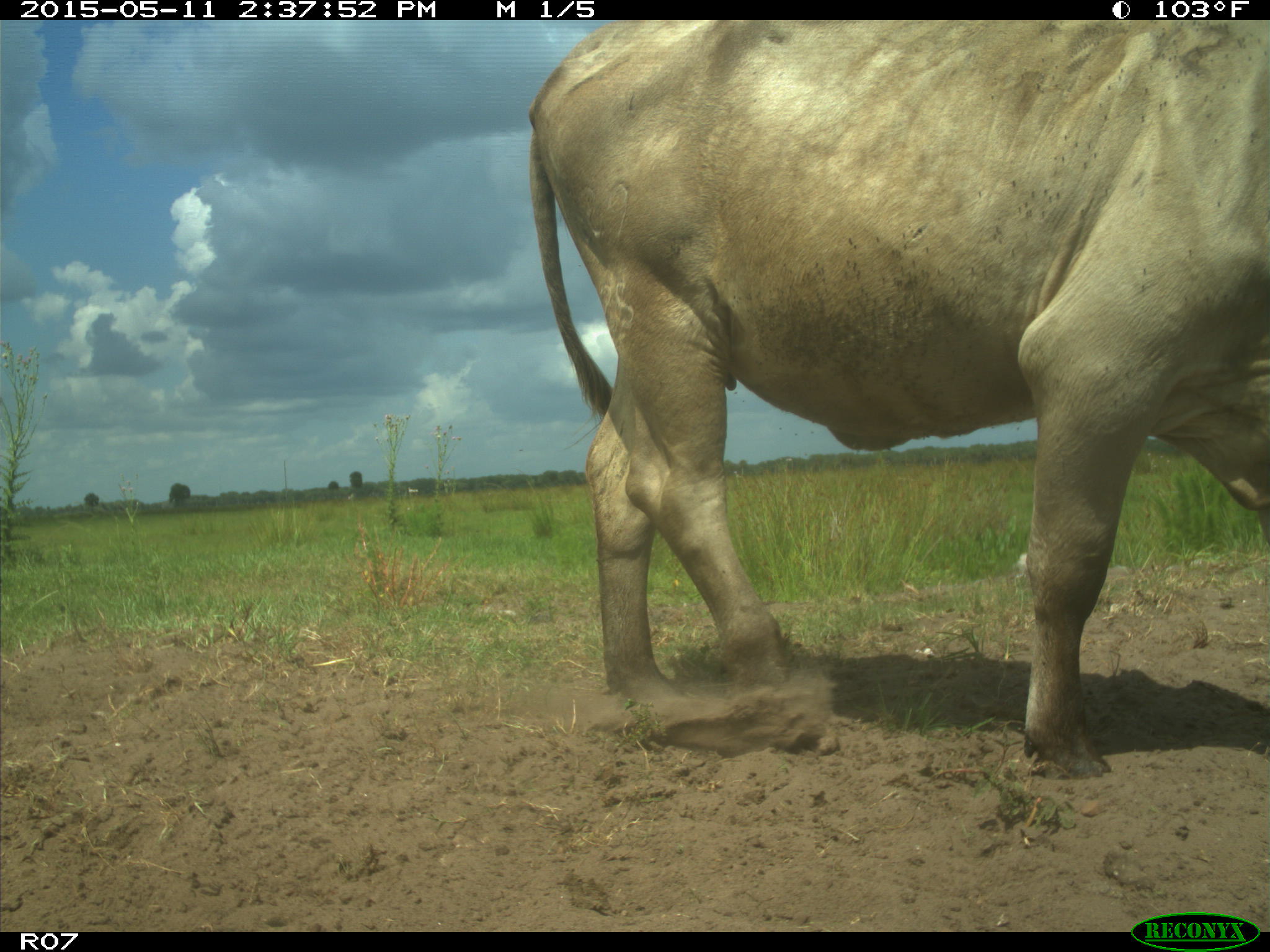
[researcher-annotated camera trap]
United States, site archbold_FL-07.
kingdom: Animalia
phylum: Chordata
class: Mammalia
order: Artiodactyla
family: Bovidae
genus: Bos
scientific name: Bos taurus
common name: domestic cow